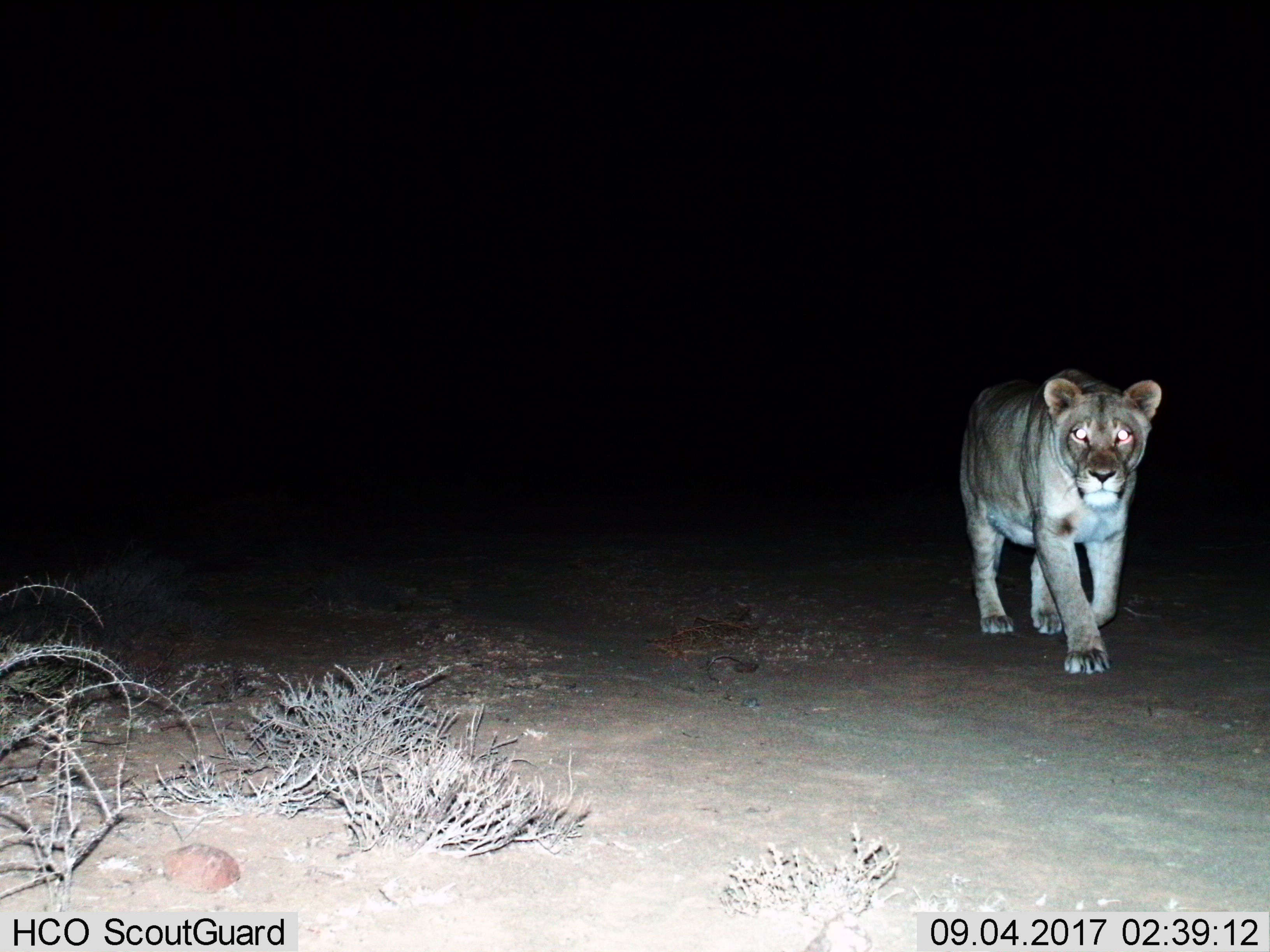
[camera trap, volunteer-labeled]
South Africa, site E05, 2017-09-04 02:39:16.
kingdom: Animalia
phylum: Chordata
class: Mammalia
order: Carnivora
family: Felidae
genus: Panthera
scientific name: Panthera leo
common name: female lion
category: lionfemale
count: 1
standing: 10%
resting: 0%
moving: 90%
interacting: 0%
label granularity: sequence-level